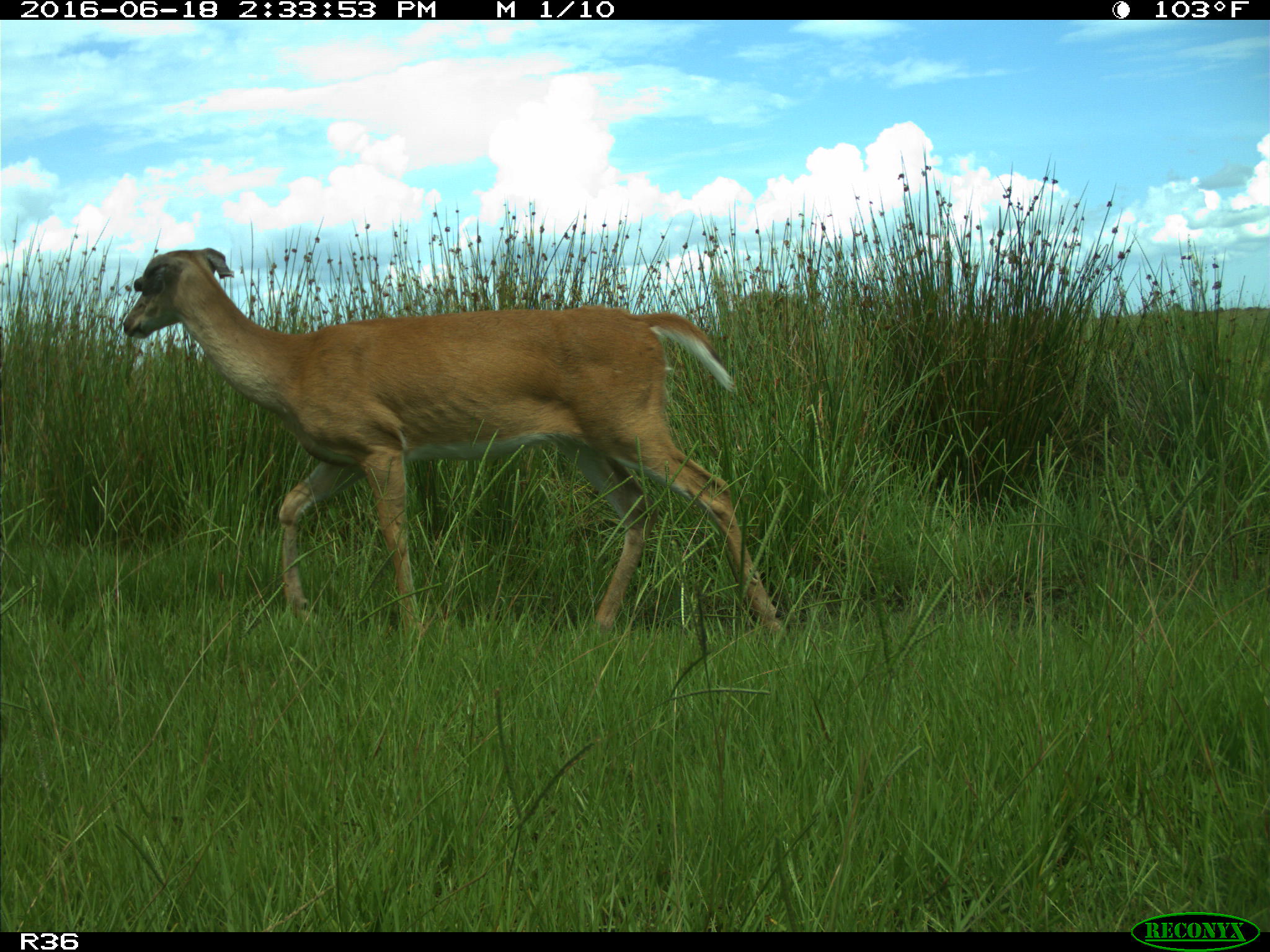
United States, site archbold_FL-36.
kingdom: Animalia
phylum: Chordata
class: Mammalia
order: Artiodactyla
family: Cervidae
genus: Odocoileus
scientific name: Odocoileus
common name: deer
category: unidentified deer